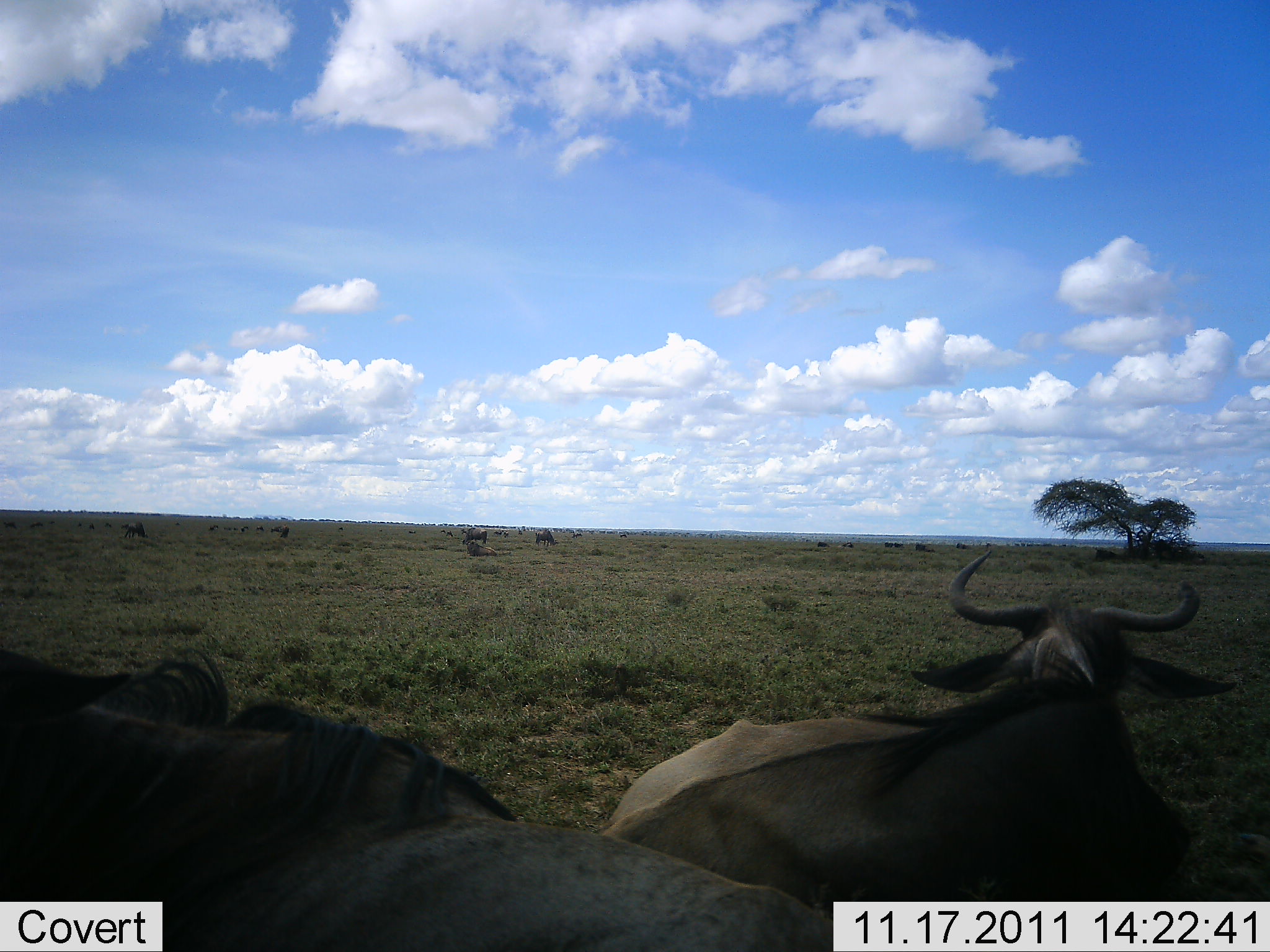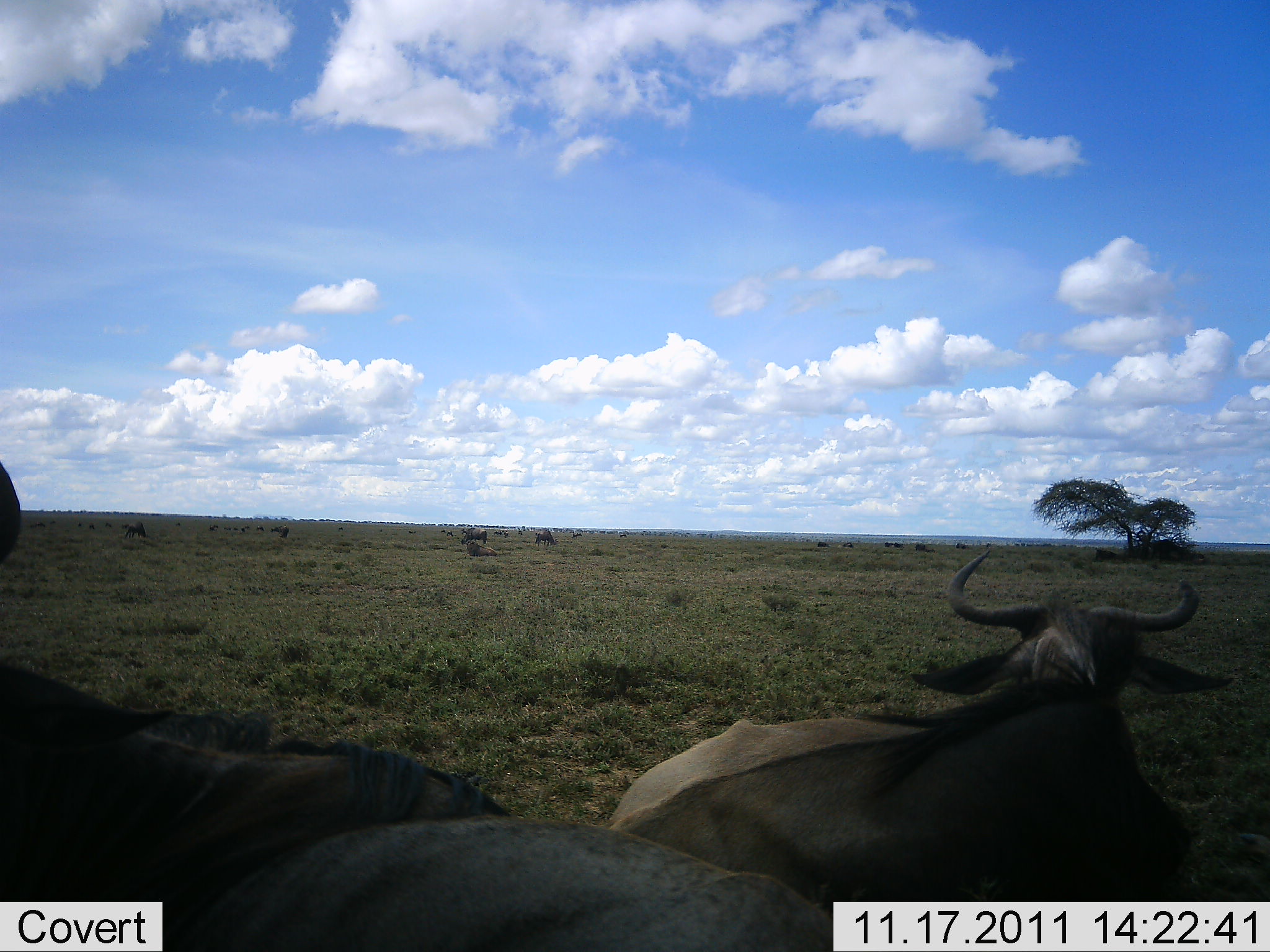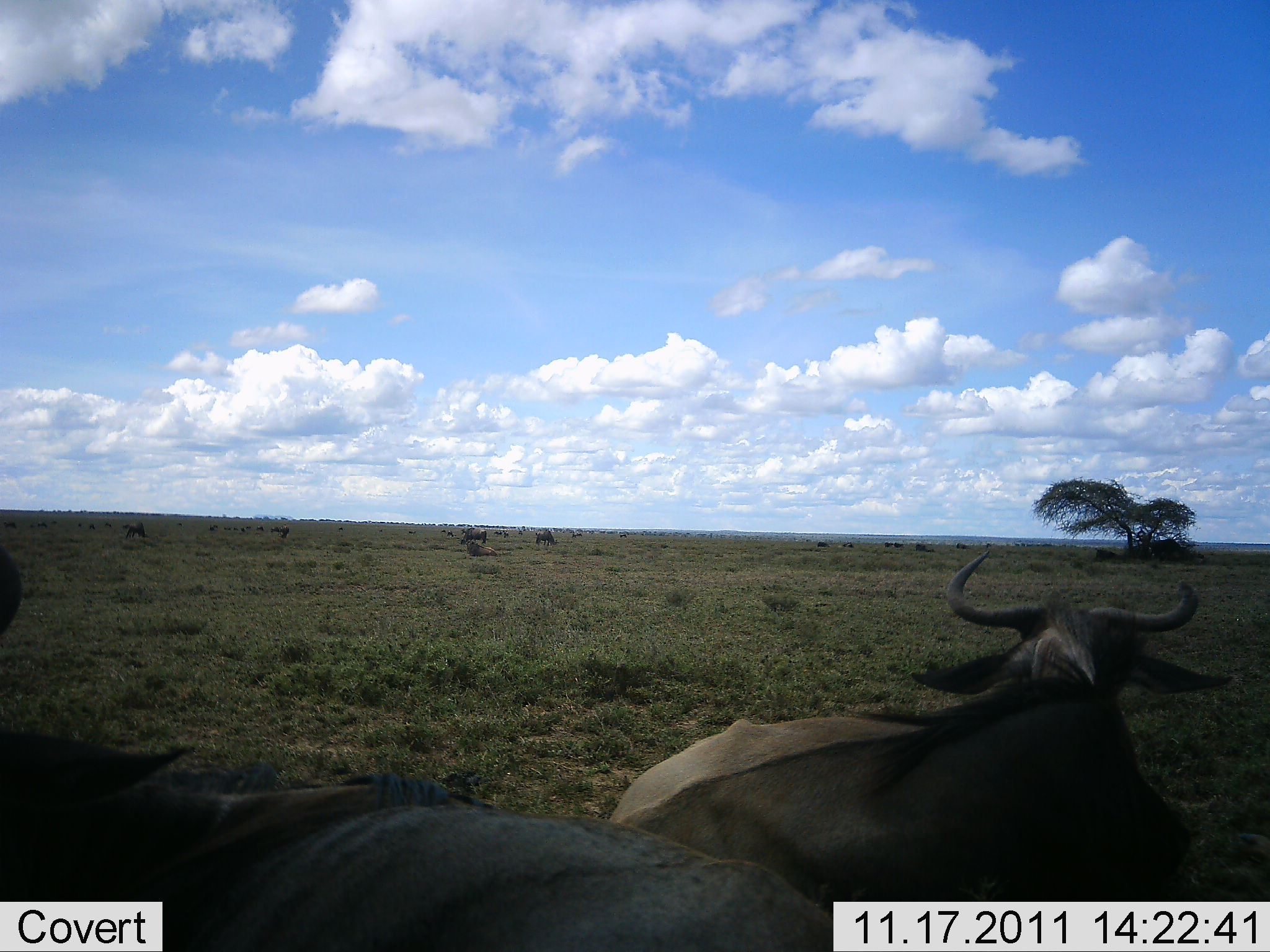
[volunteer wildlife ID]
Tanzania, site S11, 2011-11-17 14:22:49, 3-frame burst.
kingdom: Animalia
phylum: Chordata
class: Mammalia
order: Artiodactyla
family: Bovidae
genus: Connochaetes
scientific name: Connochaetes taurinus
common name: blue wildebeest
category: wildebeest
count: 11-50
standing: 40%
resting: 80%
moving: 10%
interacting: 0%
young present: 0%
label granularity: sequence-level